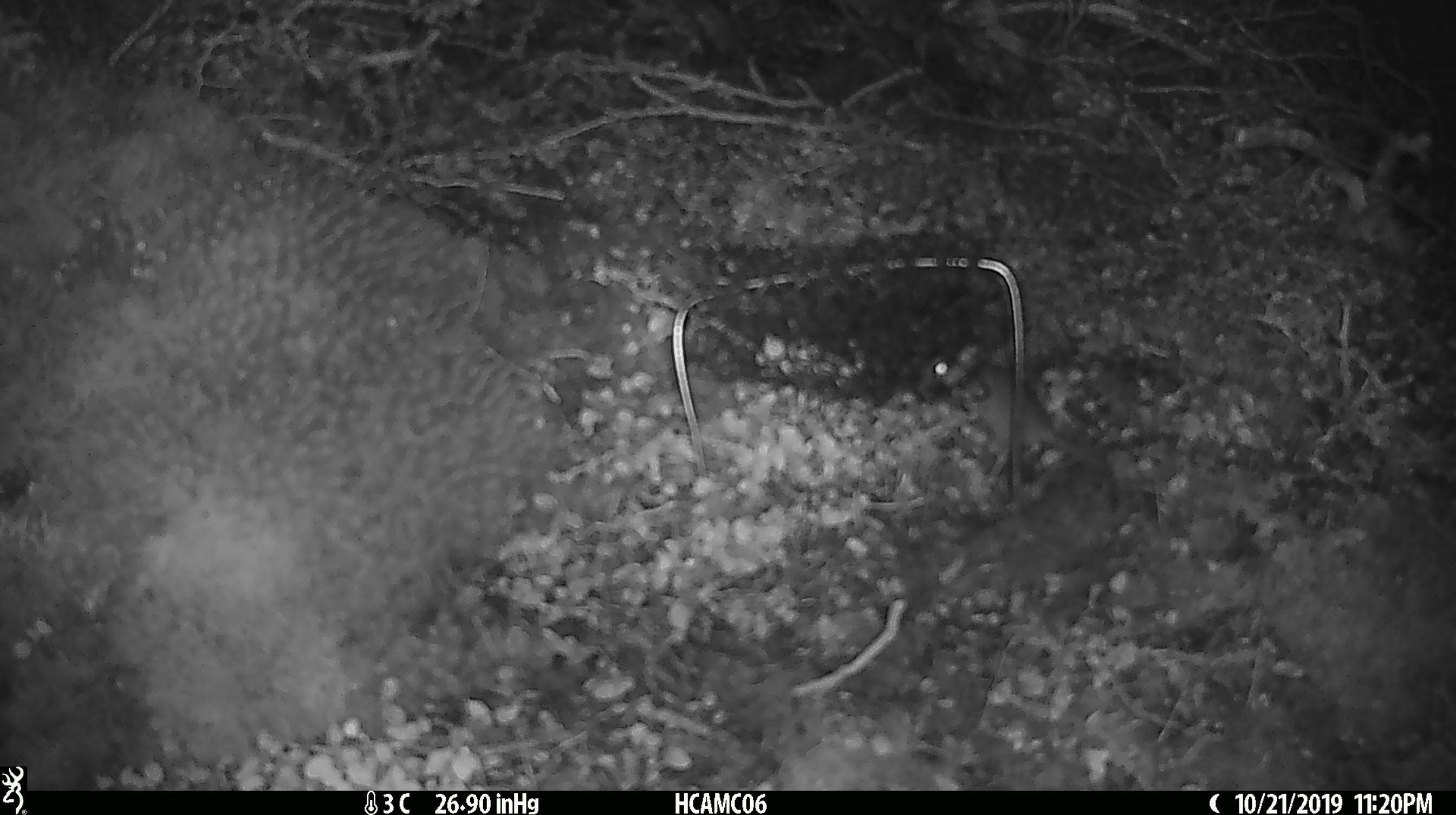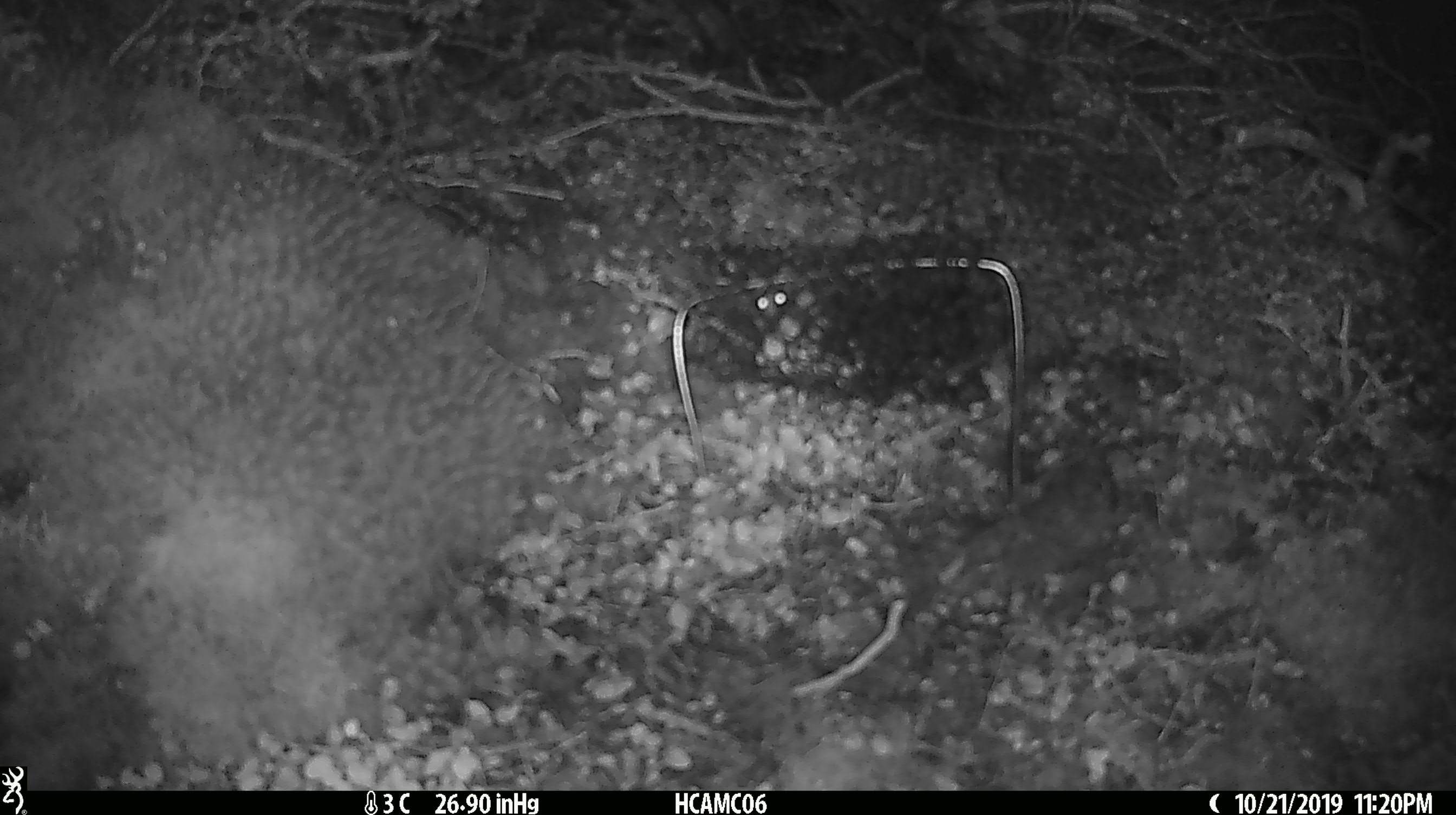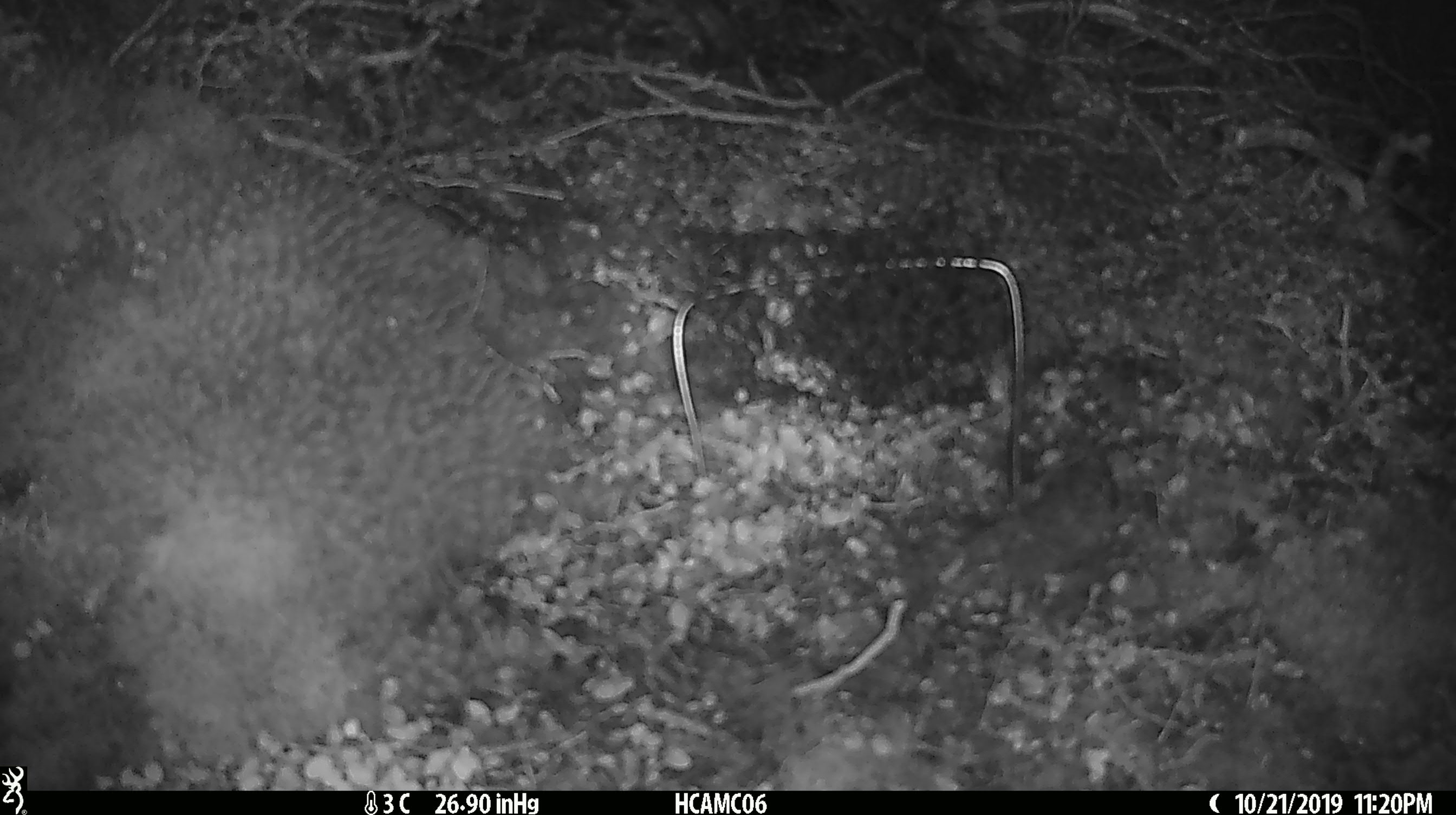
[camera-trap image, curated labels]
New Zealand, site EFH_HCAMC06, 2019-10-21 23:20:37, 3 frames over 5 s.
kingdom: Animalia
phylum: Chordata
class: Mammalia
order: Rodentia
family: Muridae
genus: Mus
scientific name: Mus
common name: mouse